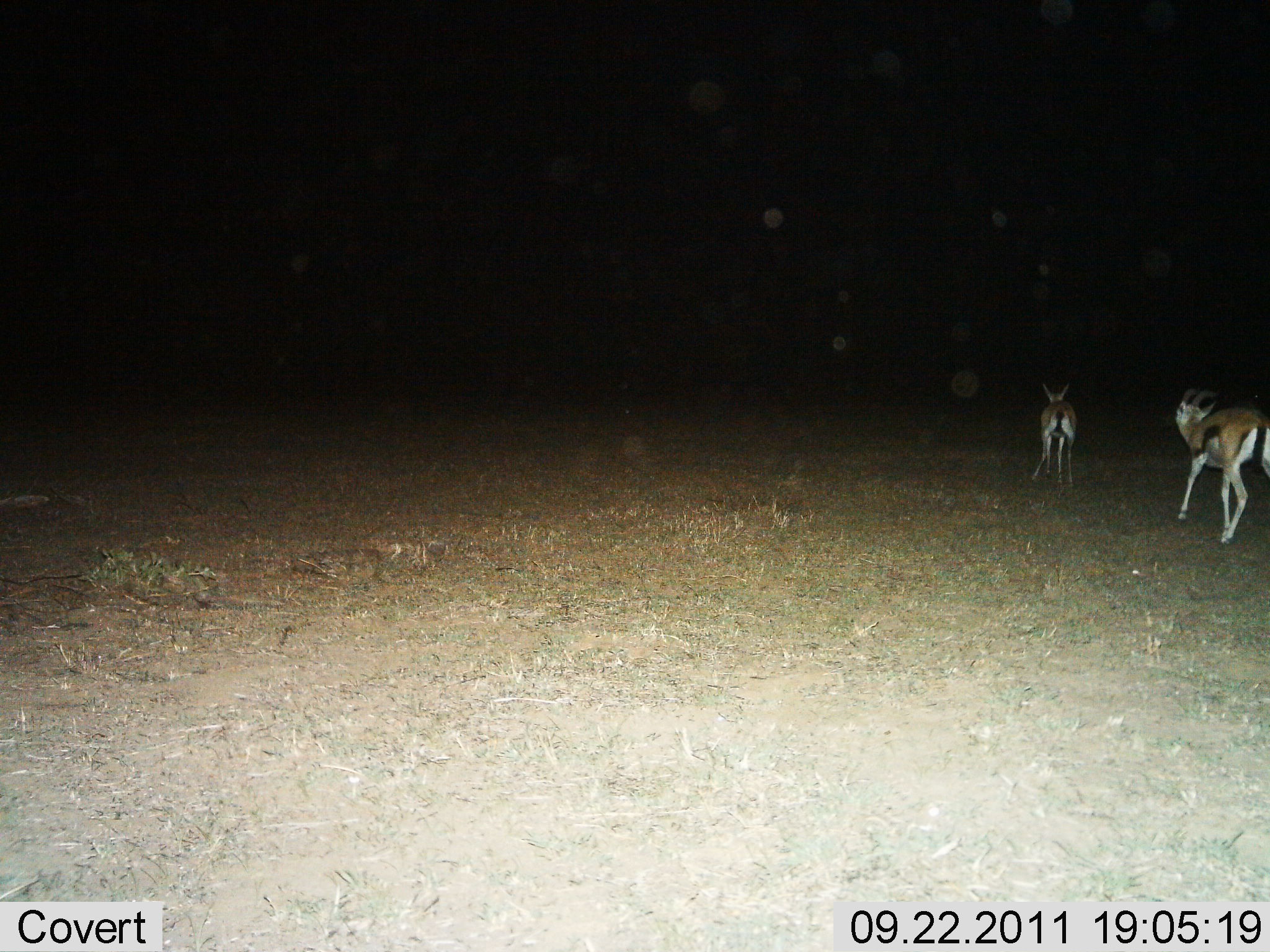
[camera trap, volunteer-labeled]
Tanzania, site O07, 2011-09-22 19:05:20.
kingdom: Animalia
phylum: Chordata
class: Mammalia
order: Artiodactyla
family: Bovidae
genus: Eudorcas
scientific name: Eudorcas thomsonii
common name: thomson's gazelle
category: gazellethomsons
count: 2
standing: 0%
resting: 0%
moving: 100%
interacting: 0%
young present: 0%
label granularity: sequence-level